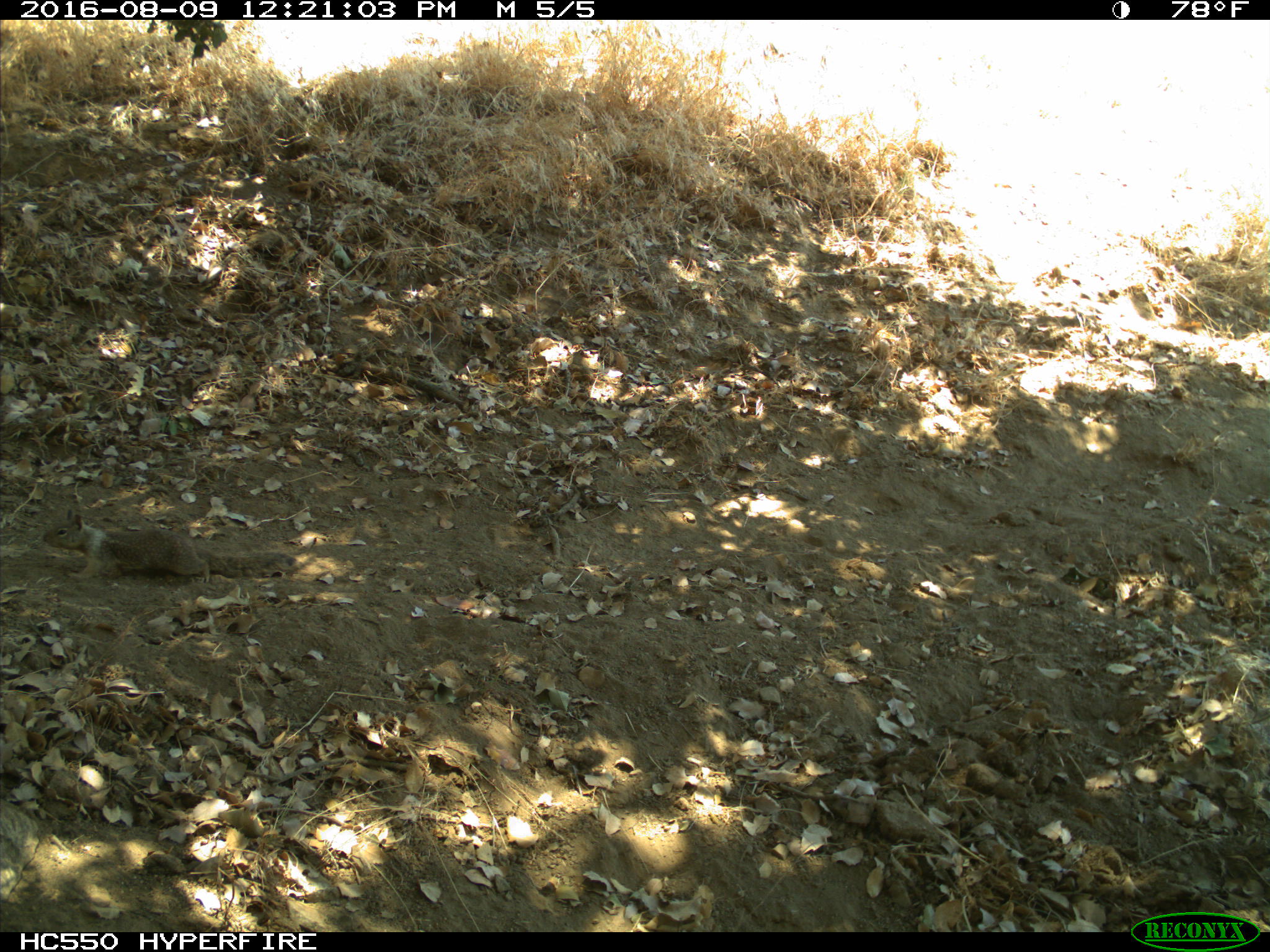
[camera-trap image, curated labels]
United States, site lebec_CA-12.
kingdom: Animalia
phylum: Chordata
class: Mammalia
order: Rodentia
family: Sciuridae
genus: Otospermophilus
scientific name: Otospermophilus beecheyi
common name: california ground squirrel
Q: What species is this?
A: Otospermophilus beecheyi (california ground squirrel).